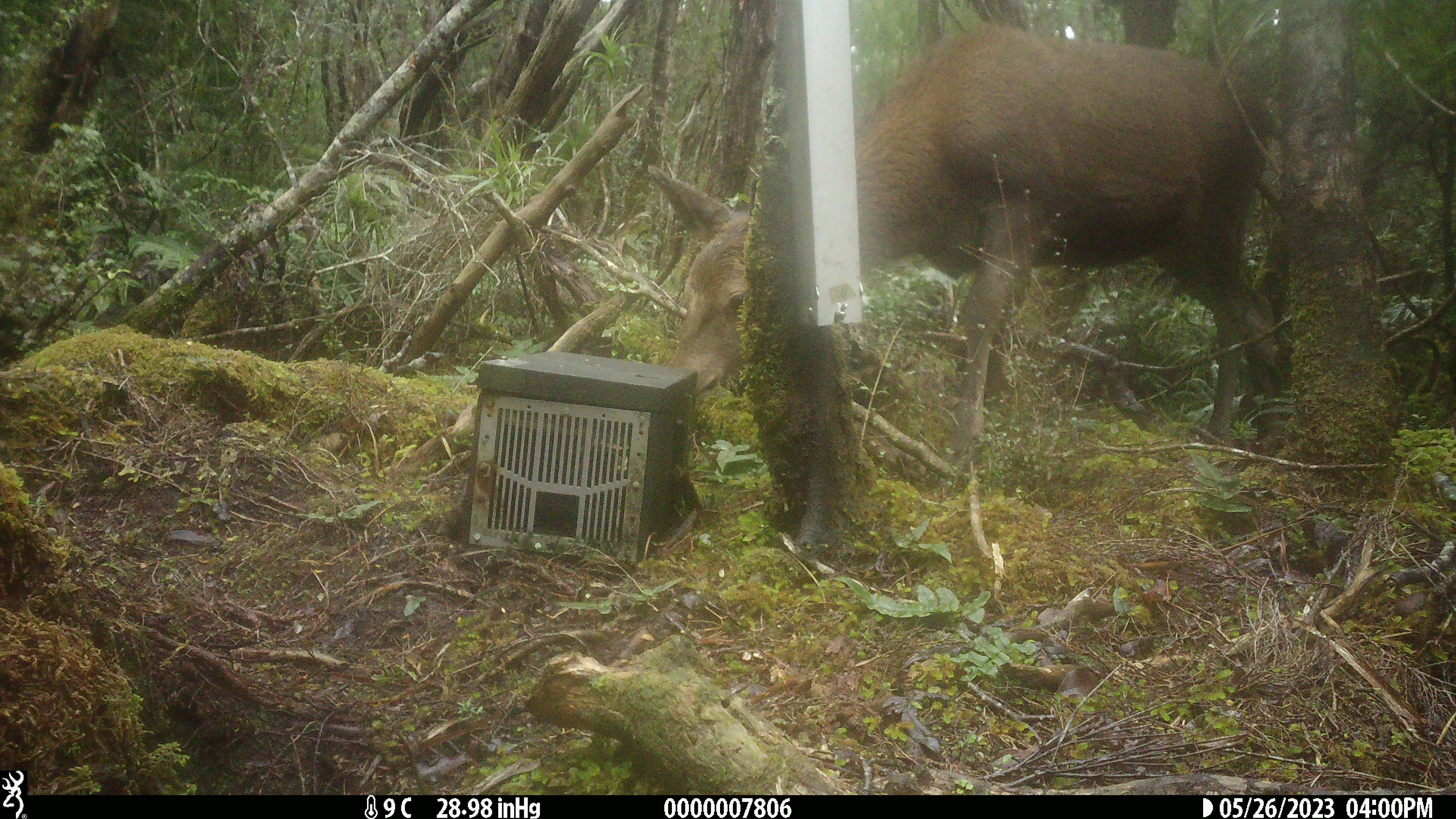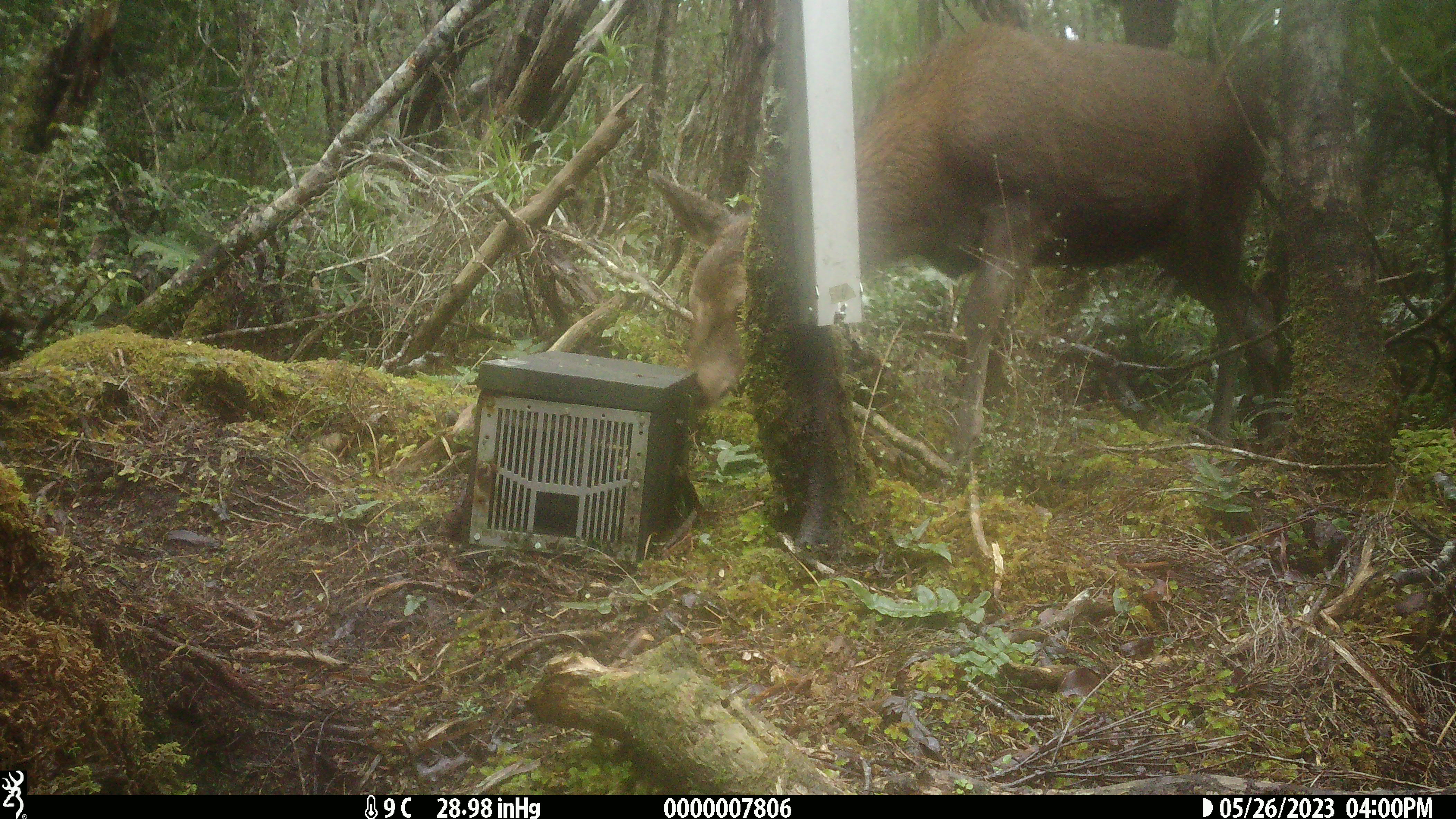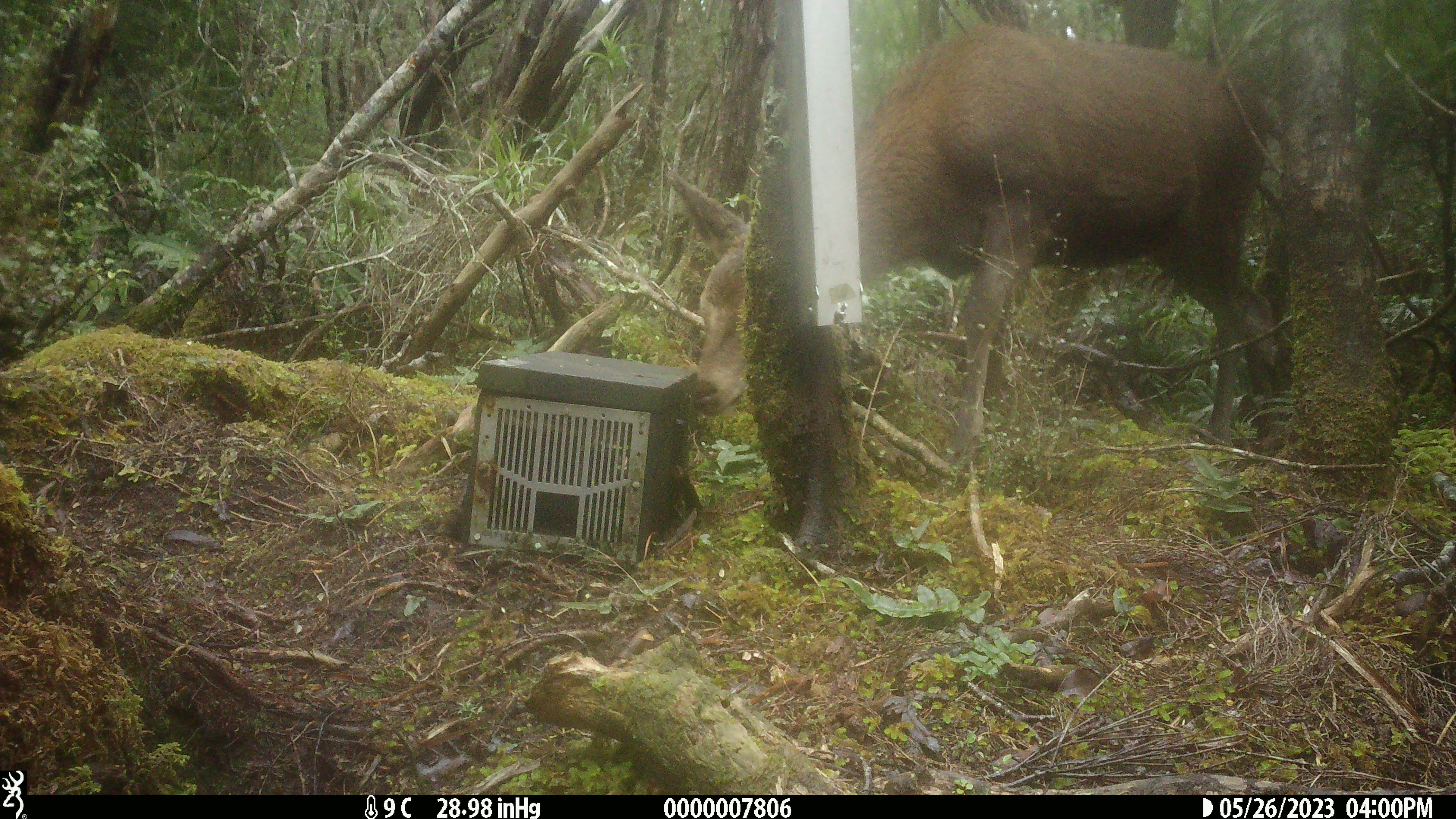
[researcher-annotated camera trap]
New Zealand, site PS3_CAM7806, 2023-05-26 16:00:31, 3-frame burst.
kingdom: Animalia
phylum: Chordata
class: Mammalia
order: Artiodactyla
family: Cervidae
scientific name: Cervidae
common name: deer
Deer (Cervidae).